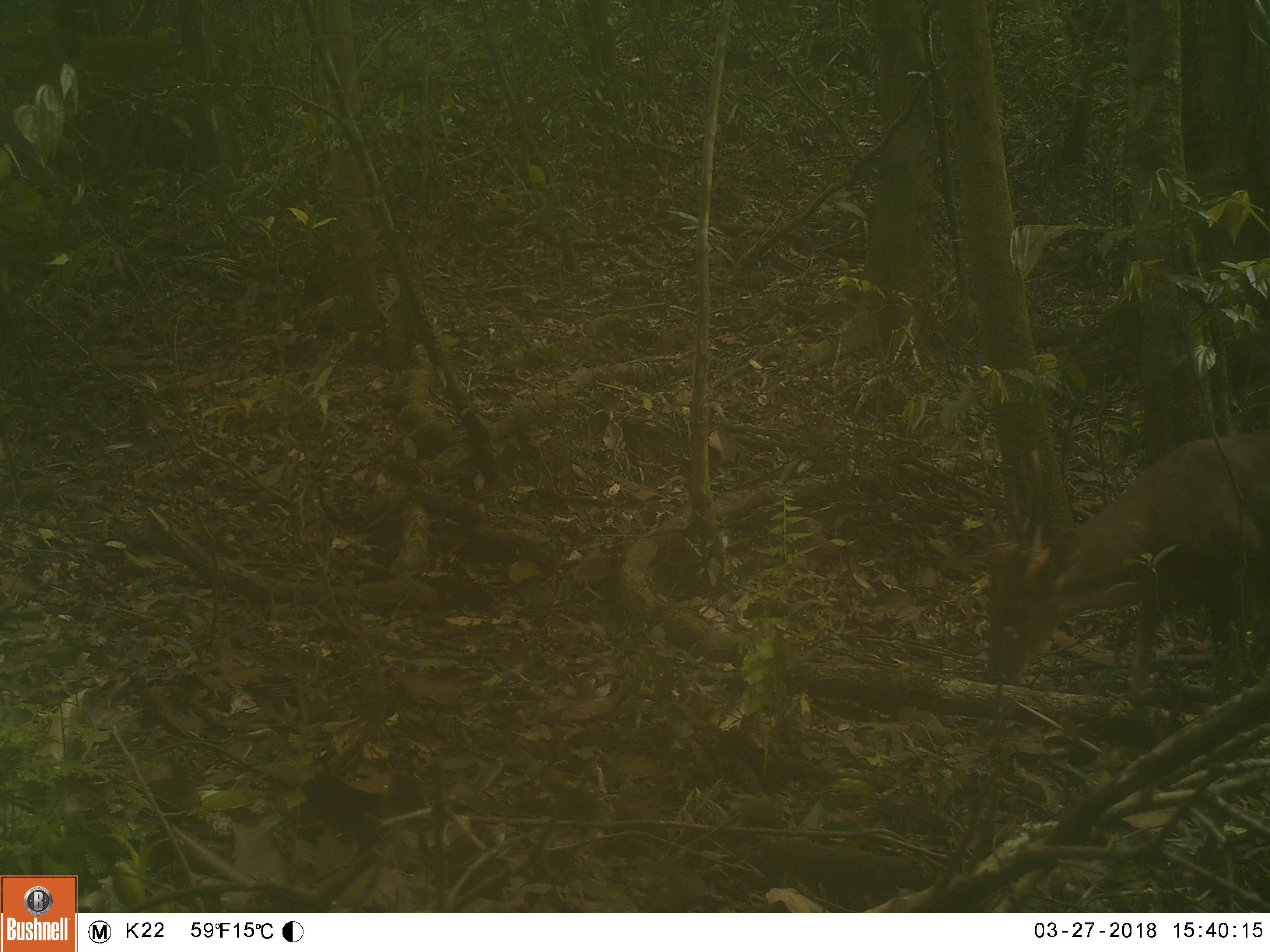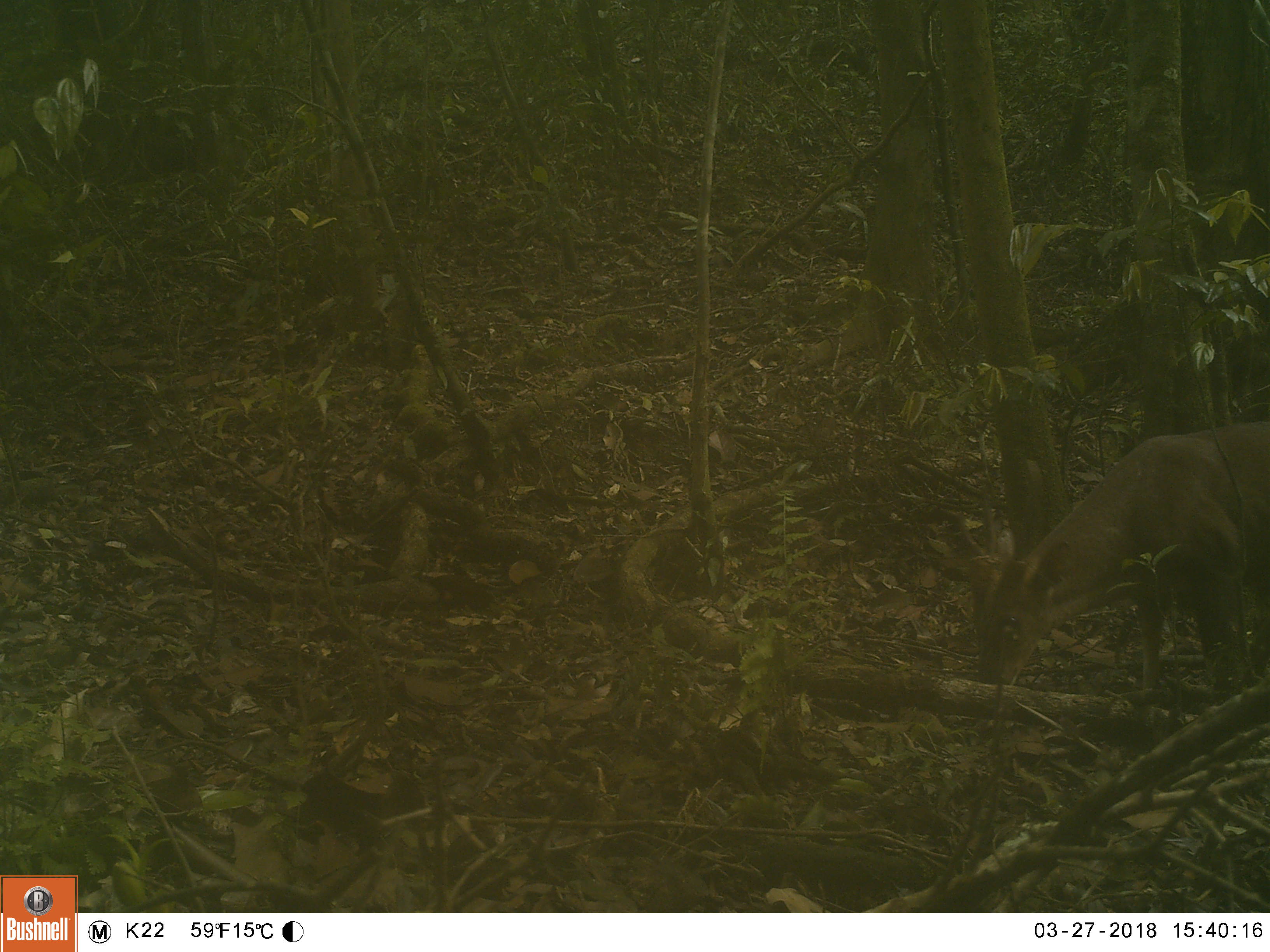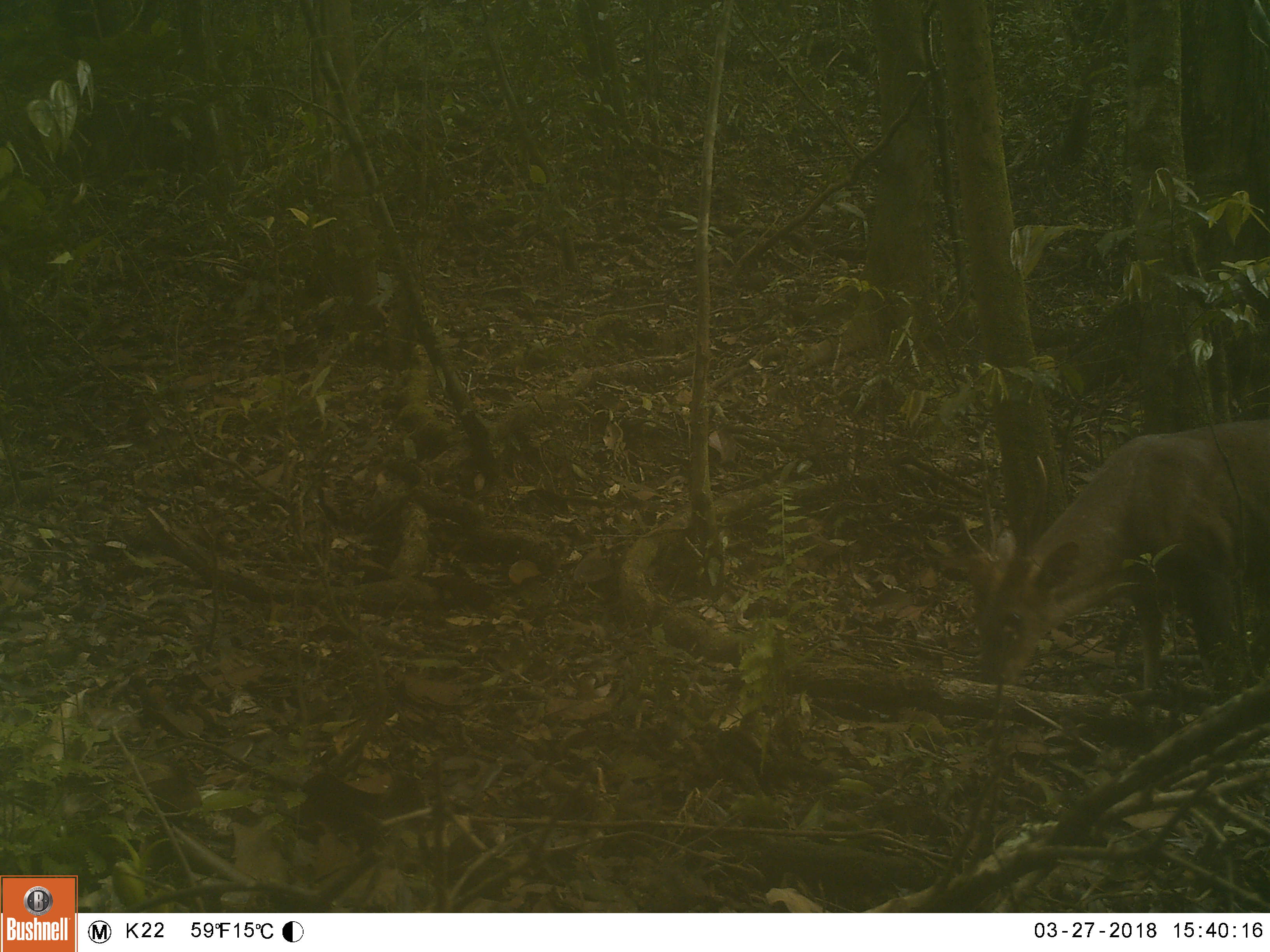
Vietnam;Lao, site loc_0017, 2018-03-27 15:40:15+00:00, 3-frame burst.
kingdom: Animalia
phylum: Chordata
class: Mammalia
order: Artiodactyla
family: Cervidae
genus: Muntiacus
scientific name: Muntiacus vuquangensis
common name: large-antlered muntjac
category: large antlered muntjac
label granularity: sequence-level